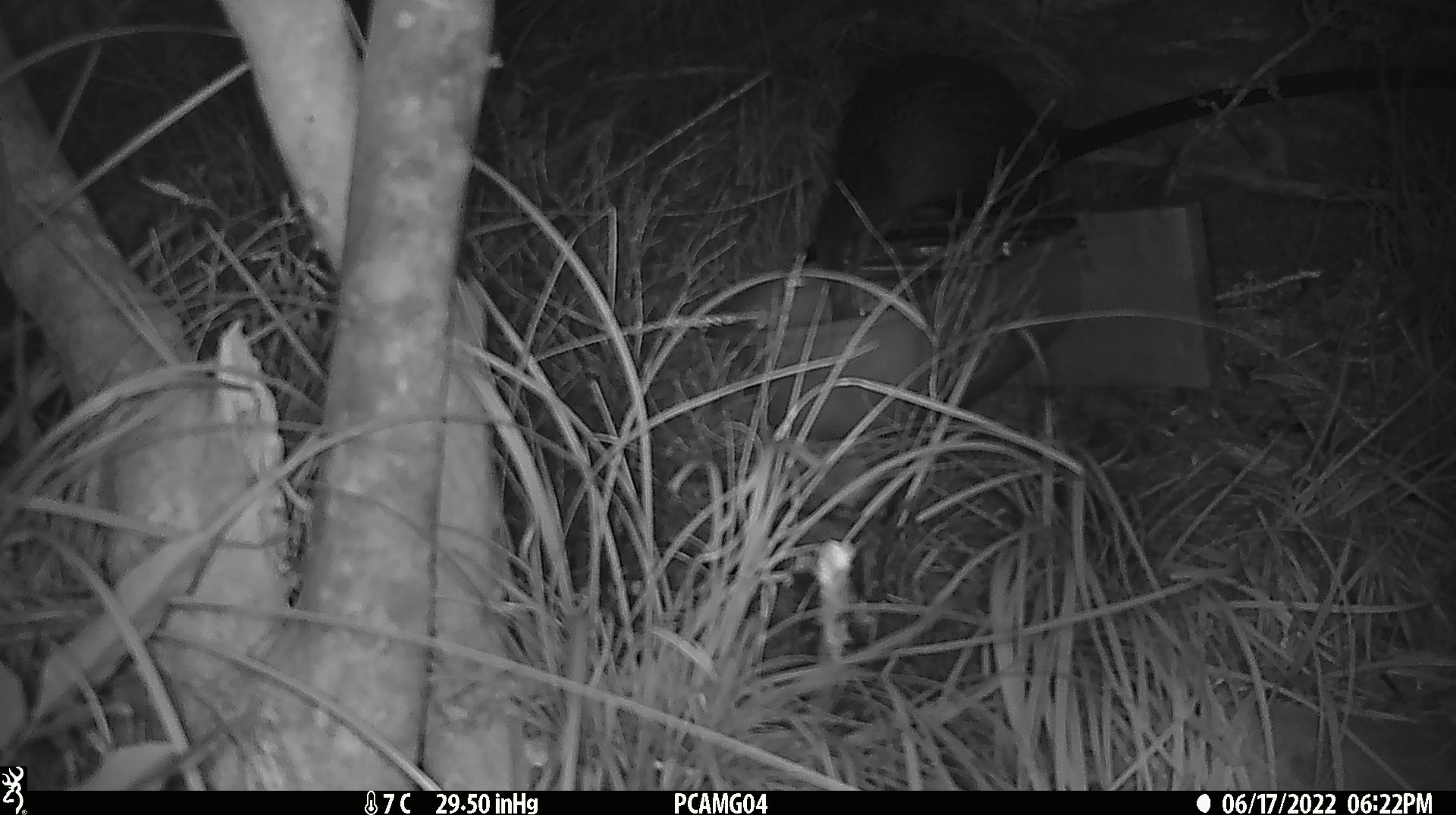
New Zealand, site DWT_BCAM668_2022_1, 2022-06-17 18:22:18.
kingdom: Animalia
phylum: Chordata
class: Aves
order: Gruiformes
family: Rallidae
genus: Gallirallus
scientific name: Gallirallus australis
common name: weka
Weka (Gallirallus australis).